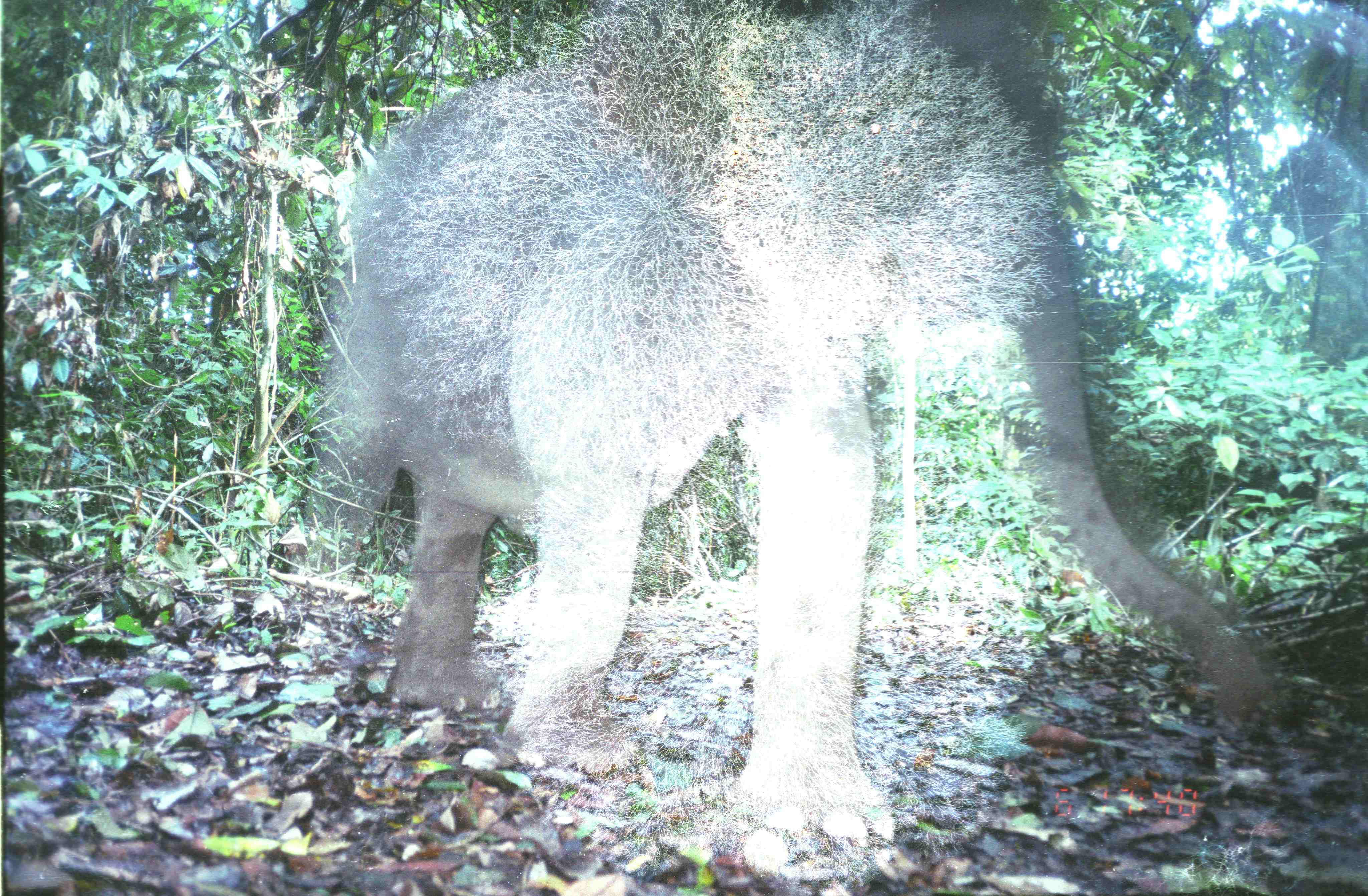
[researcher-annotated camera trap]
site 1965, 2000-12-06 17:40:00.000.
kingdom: Animalia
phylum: Chordata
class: Mammalia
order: Proboscidea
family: Elephantidae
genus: Elephas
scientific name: Elephas maximus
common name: asian elephant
Elephas maximus (asian elephant), count 1.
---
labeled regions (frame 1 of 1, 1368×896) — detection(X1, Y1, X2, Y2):
elephas maximus: detection(281, 0, 1269, 885)